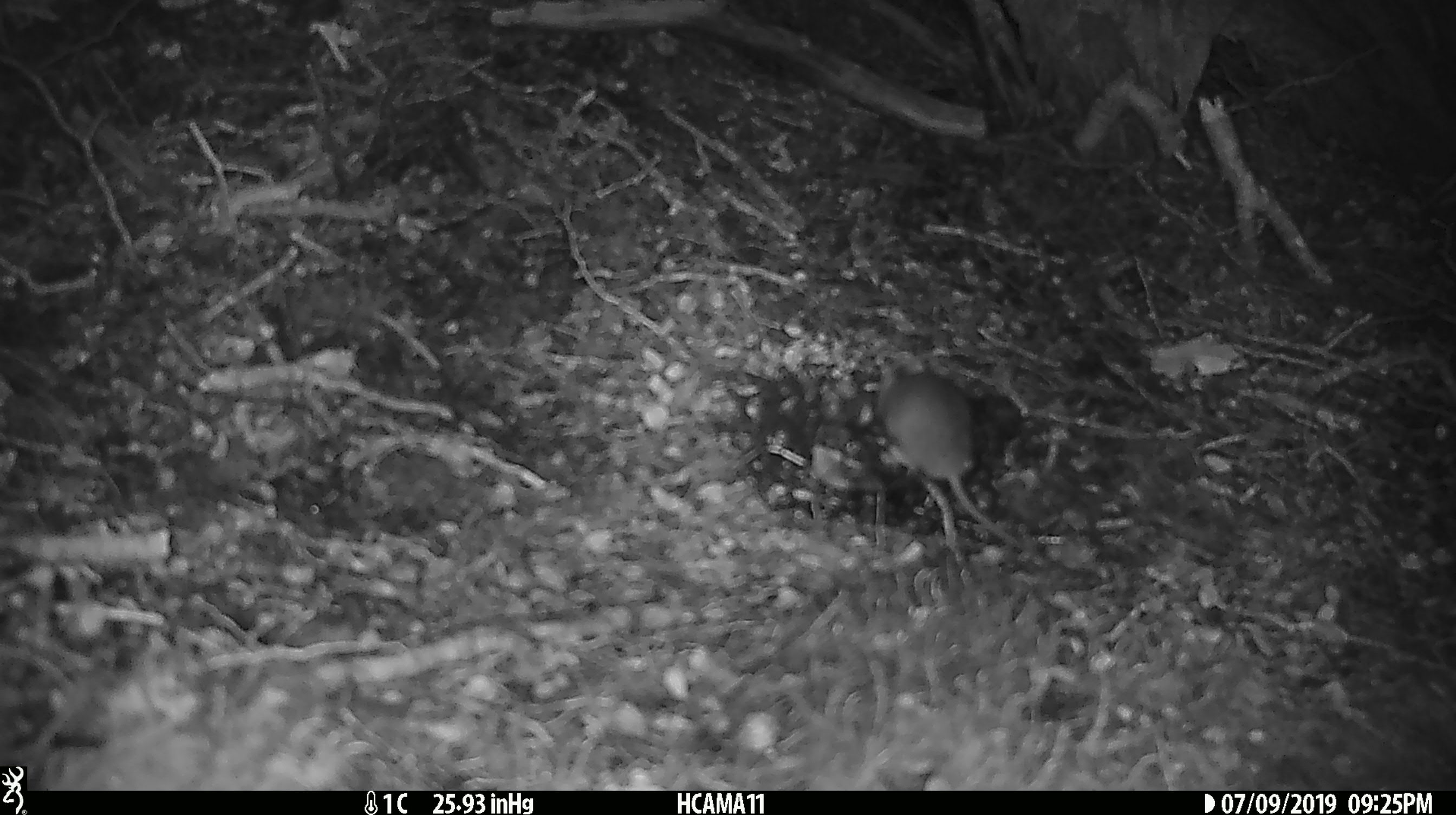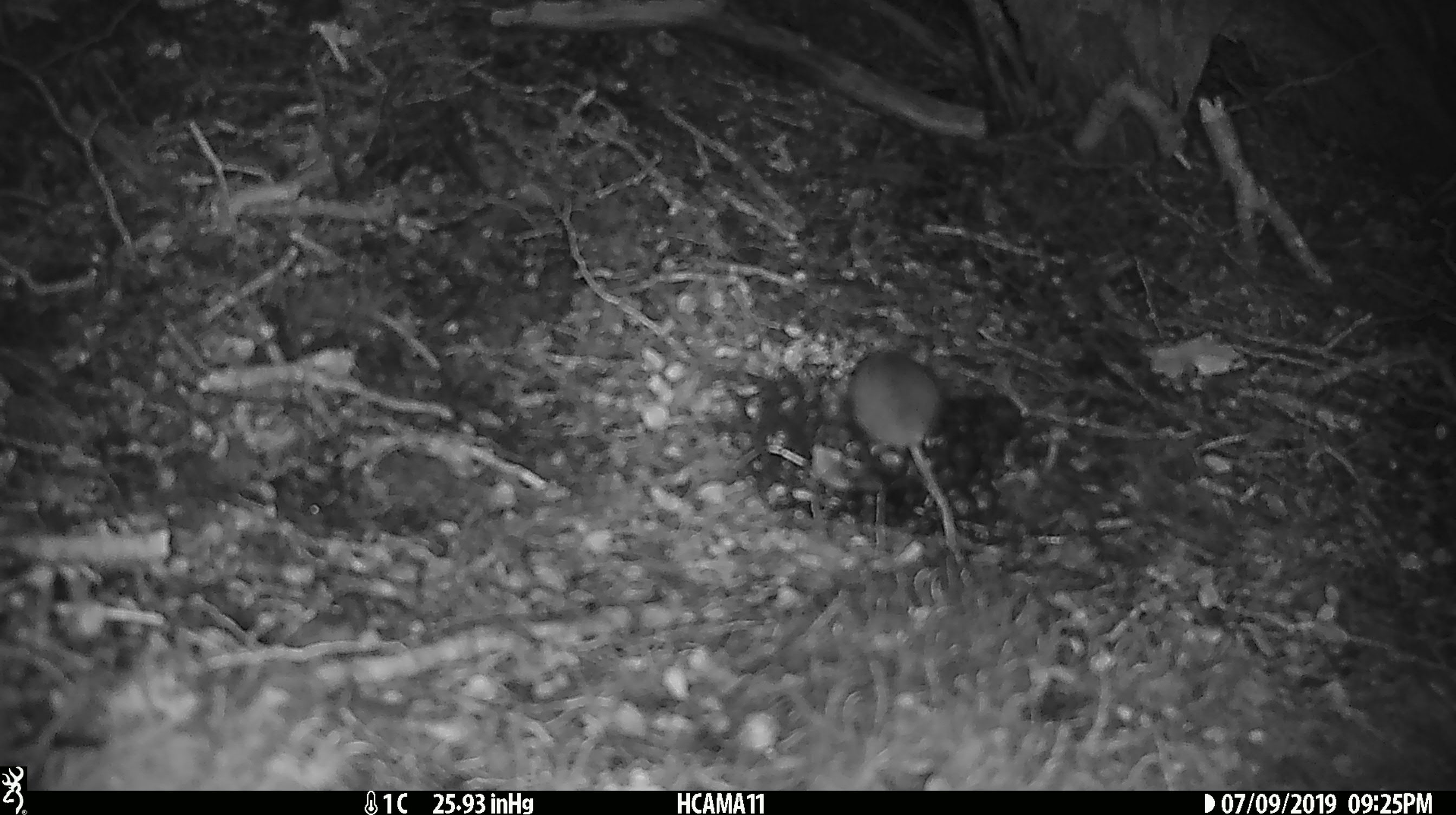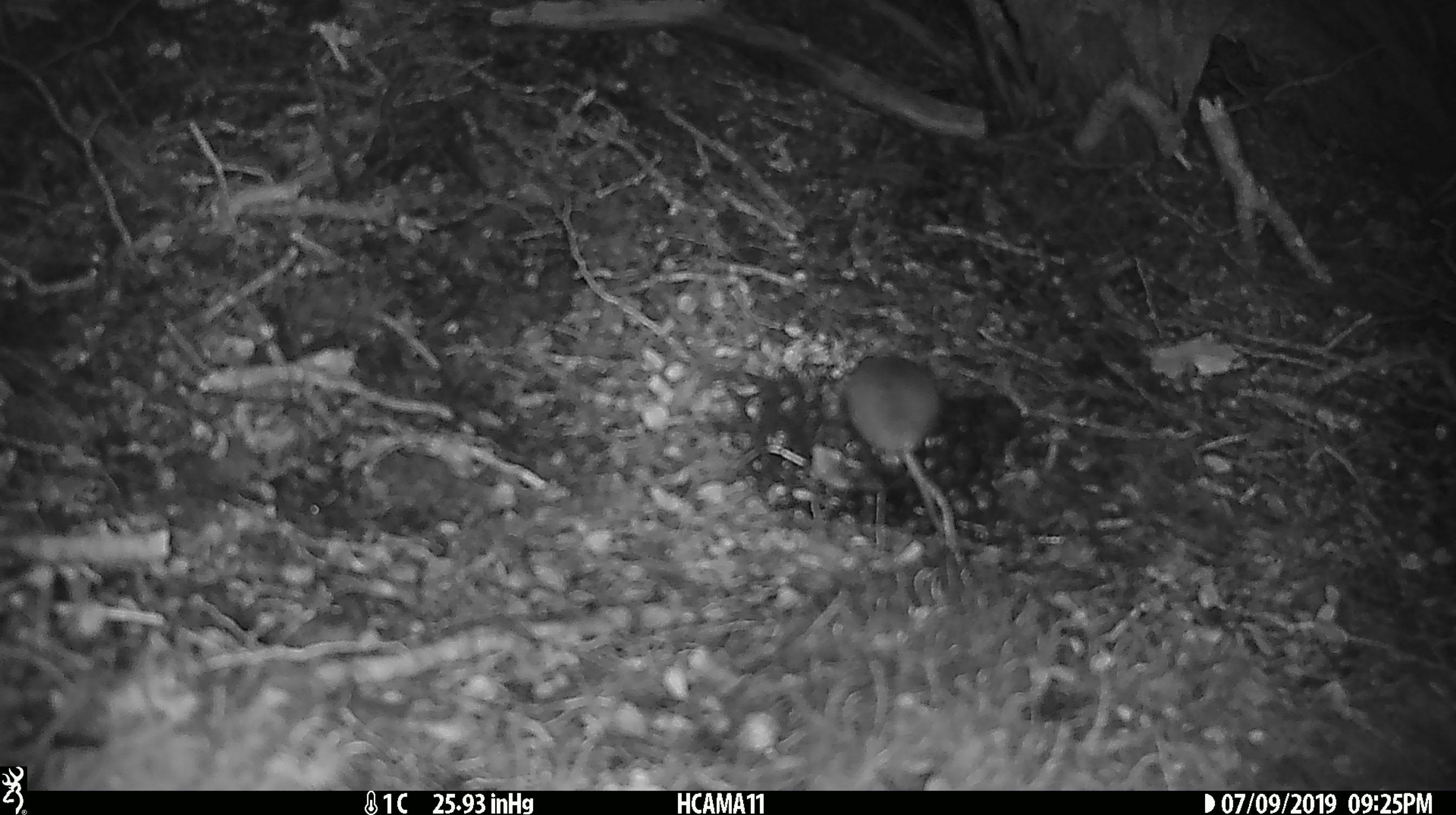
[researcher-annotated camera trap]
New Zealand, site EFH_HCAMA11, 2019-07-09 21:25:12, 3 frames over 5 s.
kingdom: Animalia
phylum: Chordata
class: Mammalia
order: Rodentia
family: Muridae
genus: Mus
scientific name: Mus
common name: mouse